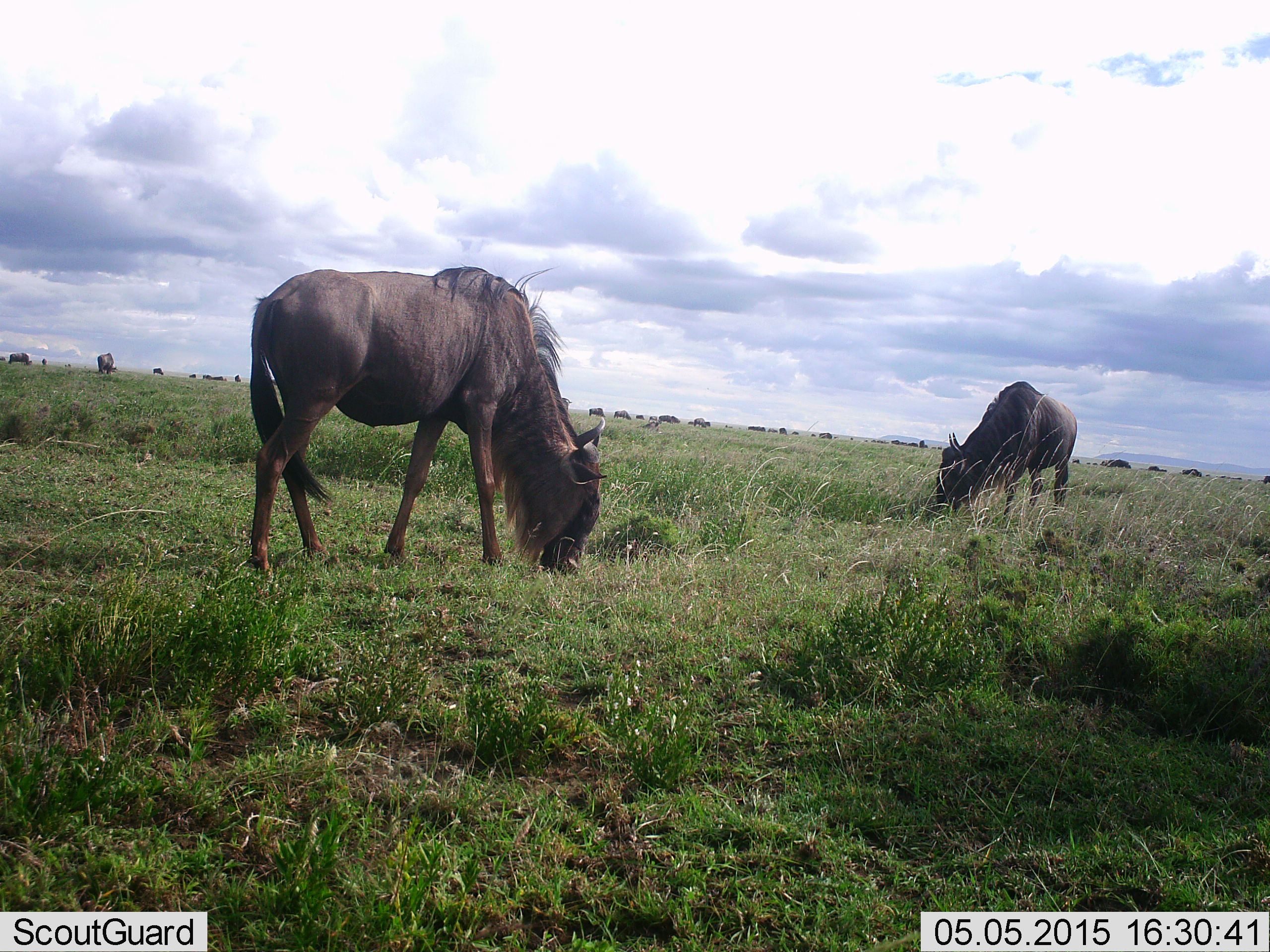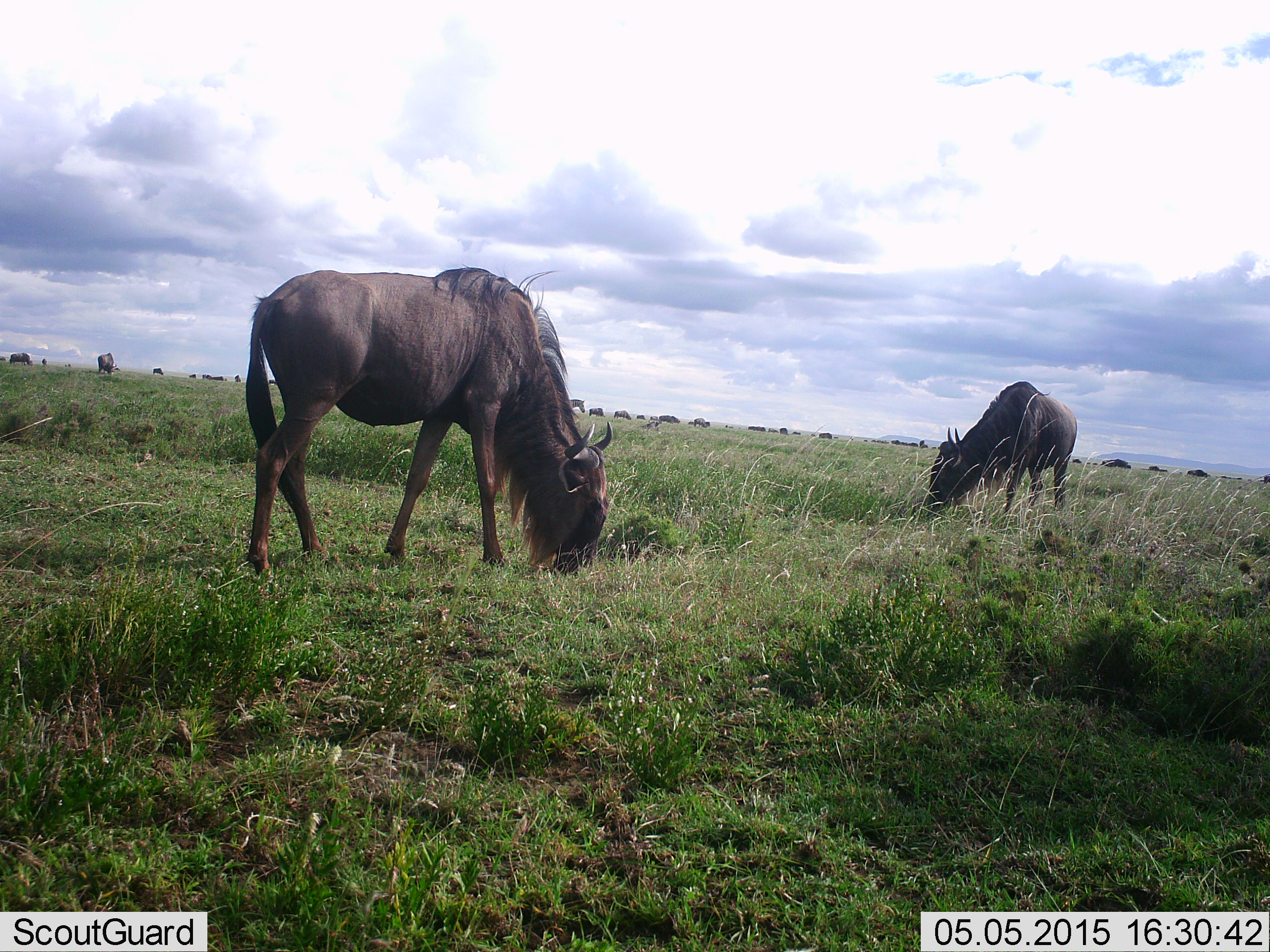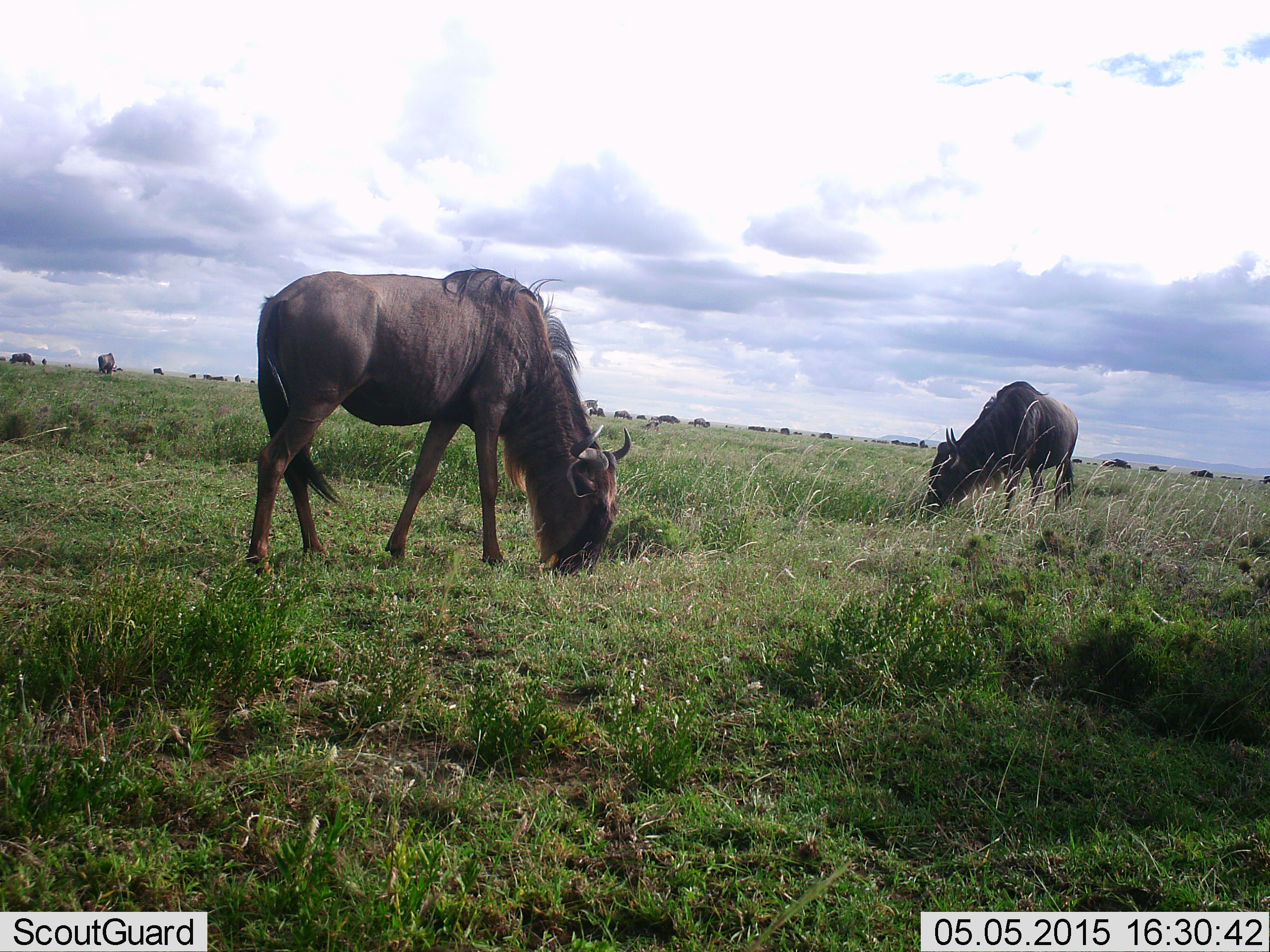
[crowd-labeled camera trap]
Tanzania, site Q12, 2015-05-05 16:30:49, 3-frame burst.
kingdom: Animalia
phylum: Chordata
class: Mammalia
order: Artiodactyla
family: Bovidae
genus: Connochaetes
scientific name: Connochaetes taurinus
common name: blue wildebeest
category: wildebeest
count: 11-50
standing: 20%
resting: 0%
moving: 20%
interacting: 0%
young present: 0%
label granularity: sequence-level